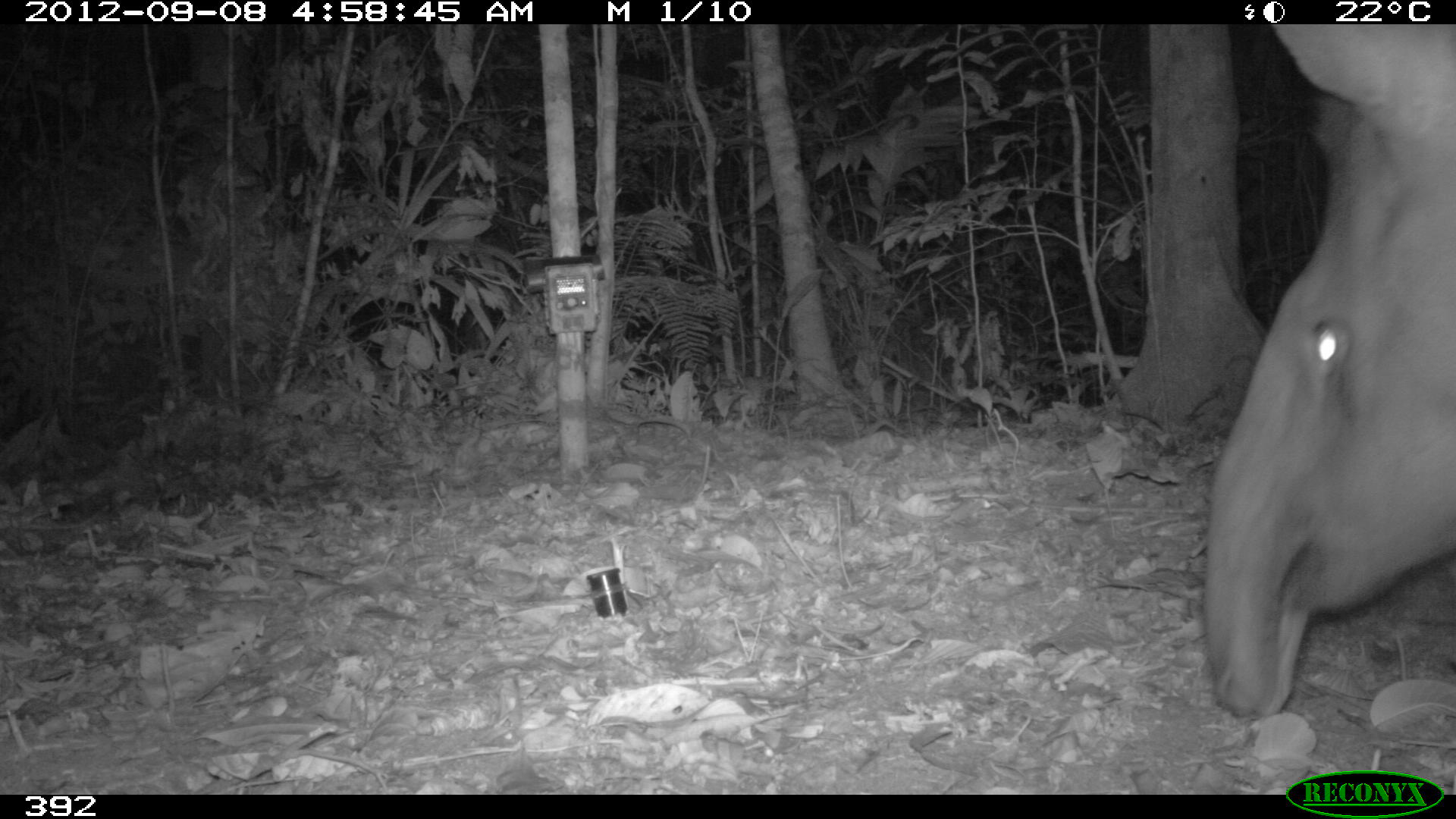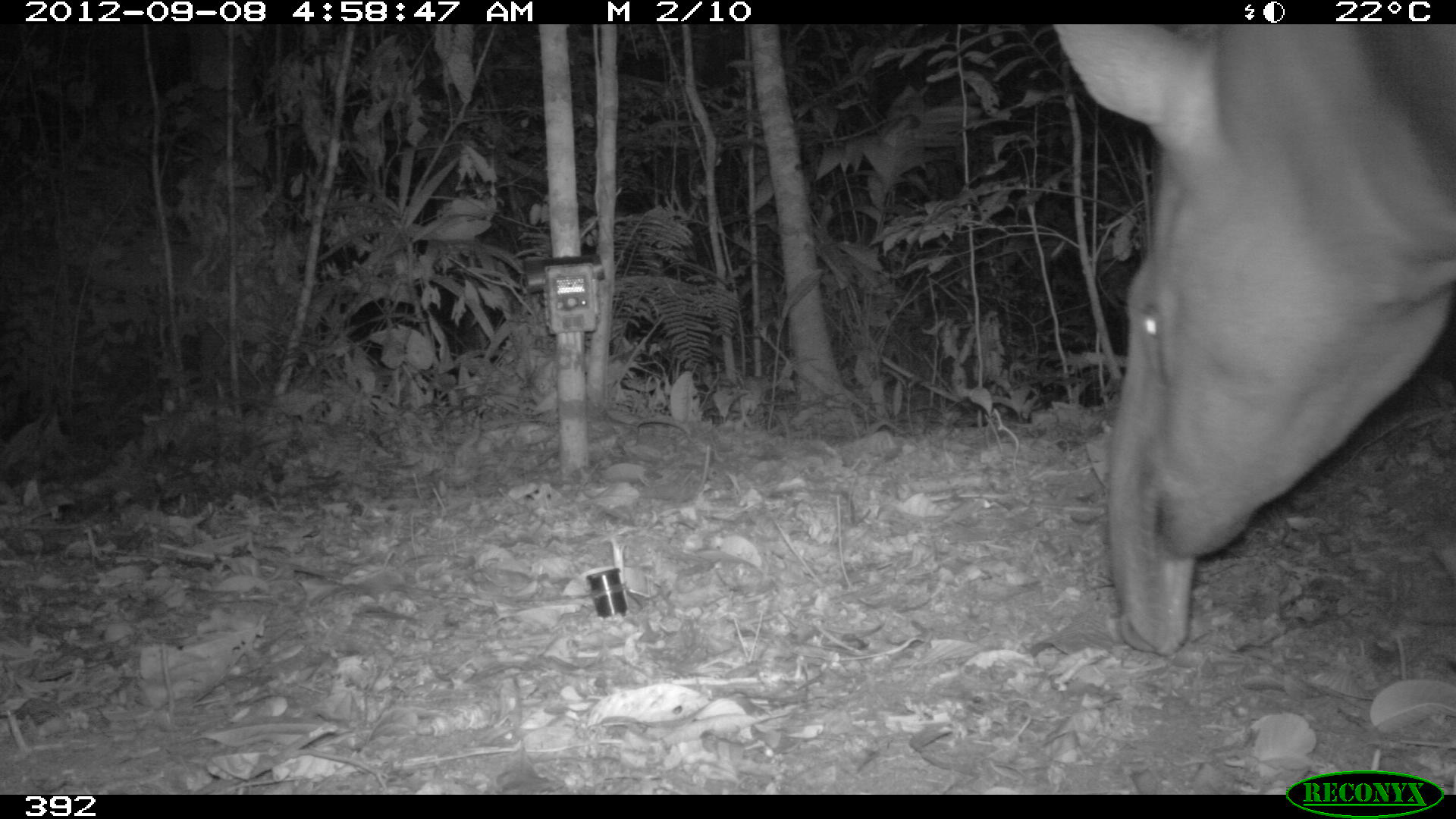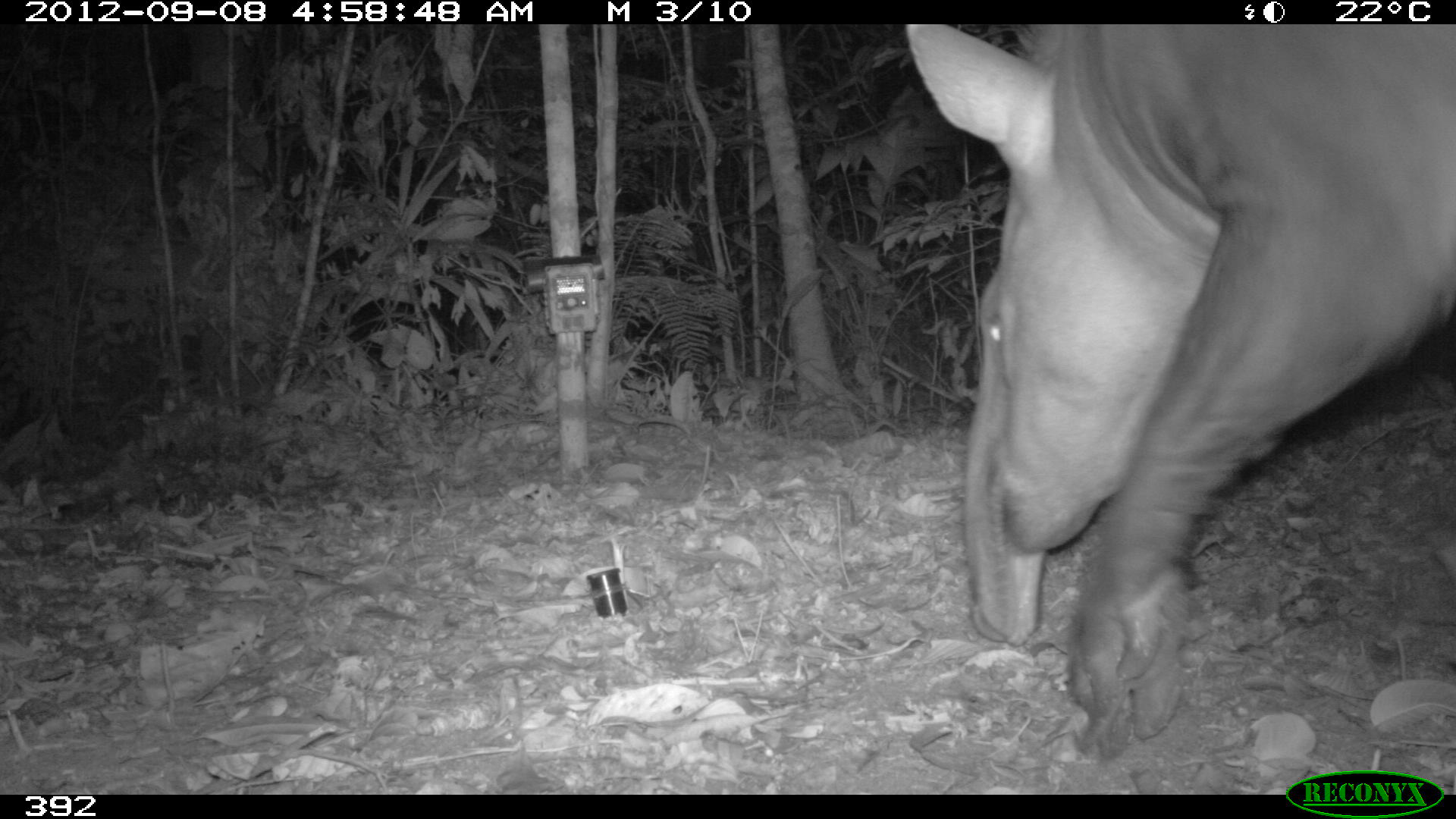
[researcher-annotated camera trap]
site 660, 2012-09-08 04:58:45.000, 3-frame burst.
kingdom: Animalia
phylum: Chordata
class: Mammalia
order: Perissodactyla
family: Tapiridae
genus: Tapirus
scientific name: Tapirus terrestris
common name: south american tapir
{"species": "Tapirus terrestris (south american tapir)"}